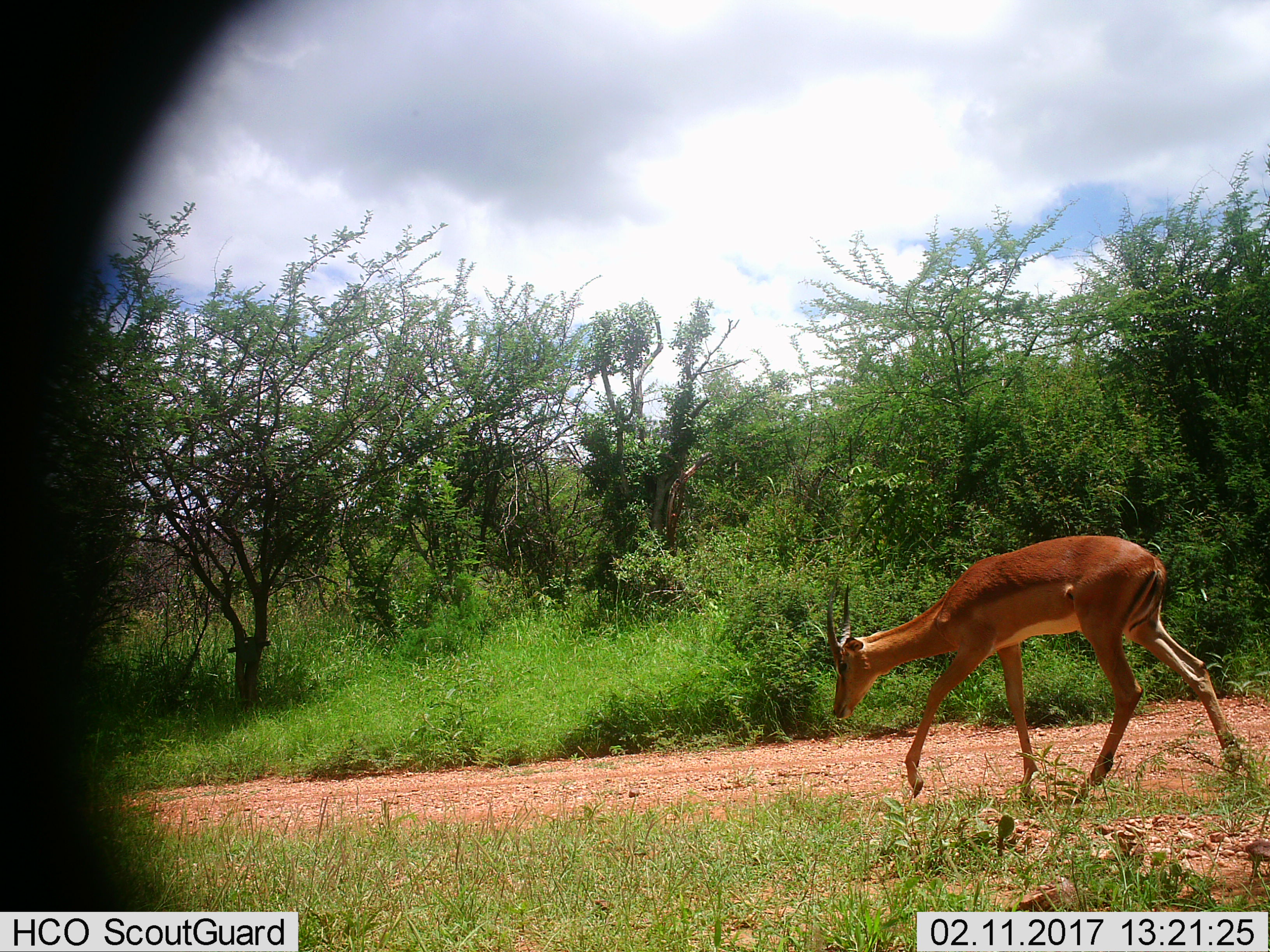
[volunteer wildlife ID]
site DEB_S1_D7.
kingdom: Animalia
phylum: Chordata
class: Mammalia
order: Artiodactyla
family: Bovidae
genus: Aepyceros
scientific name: Aepyceros melampus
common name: impala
Impala (Aepyceros melampus), count 1. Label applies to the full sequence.